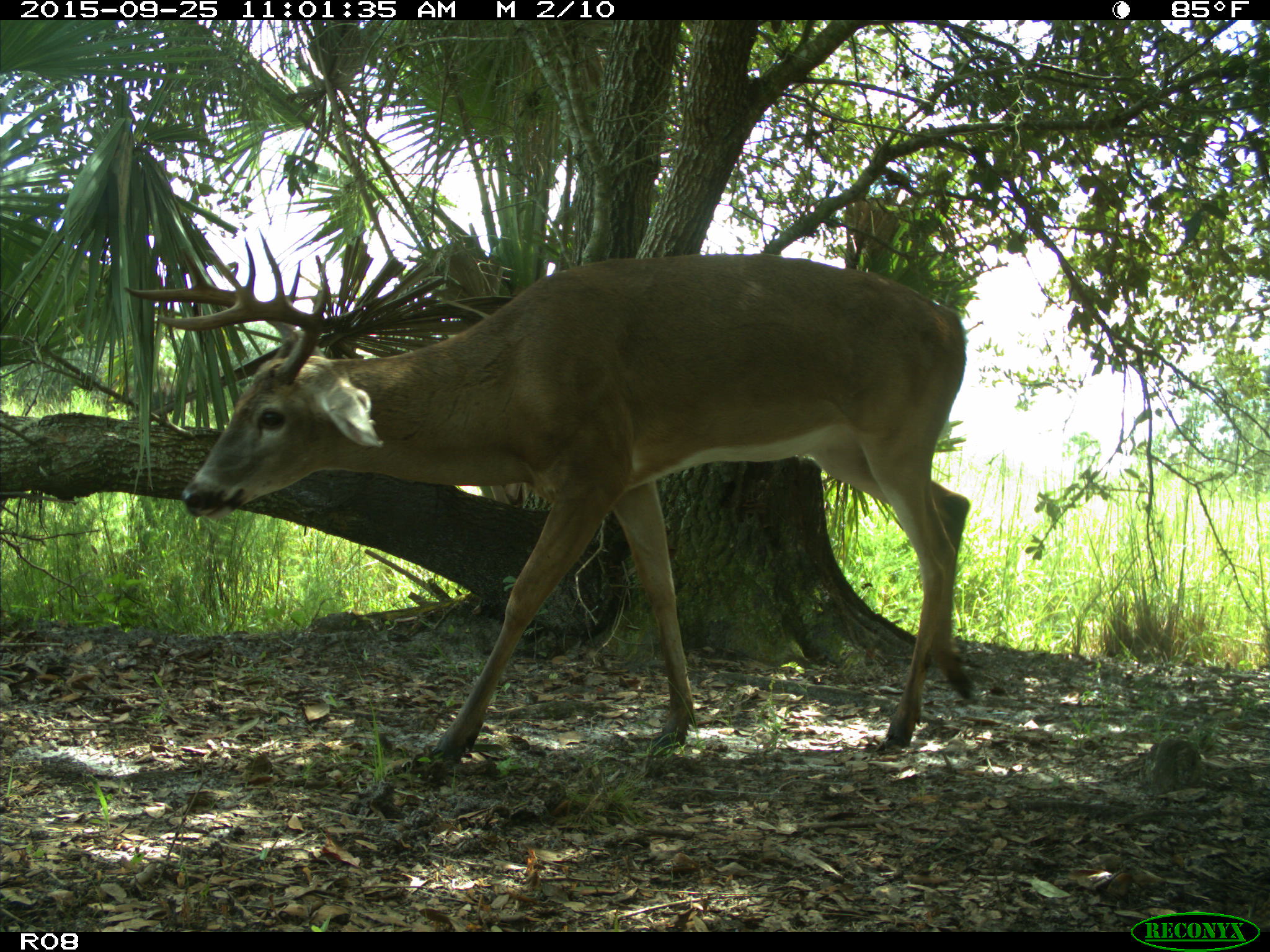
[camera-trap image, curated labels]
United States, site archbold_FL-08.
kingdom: Animalia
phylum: Chordata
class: Mammalia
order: Artiodactyla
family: Cervidae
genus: Odocoileus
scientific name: Odocoileus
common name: deer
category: unidentified deer